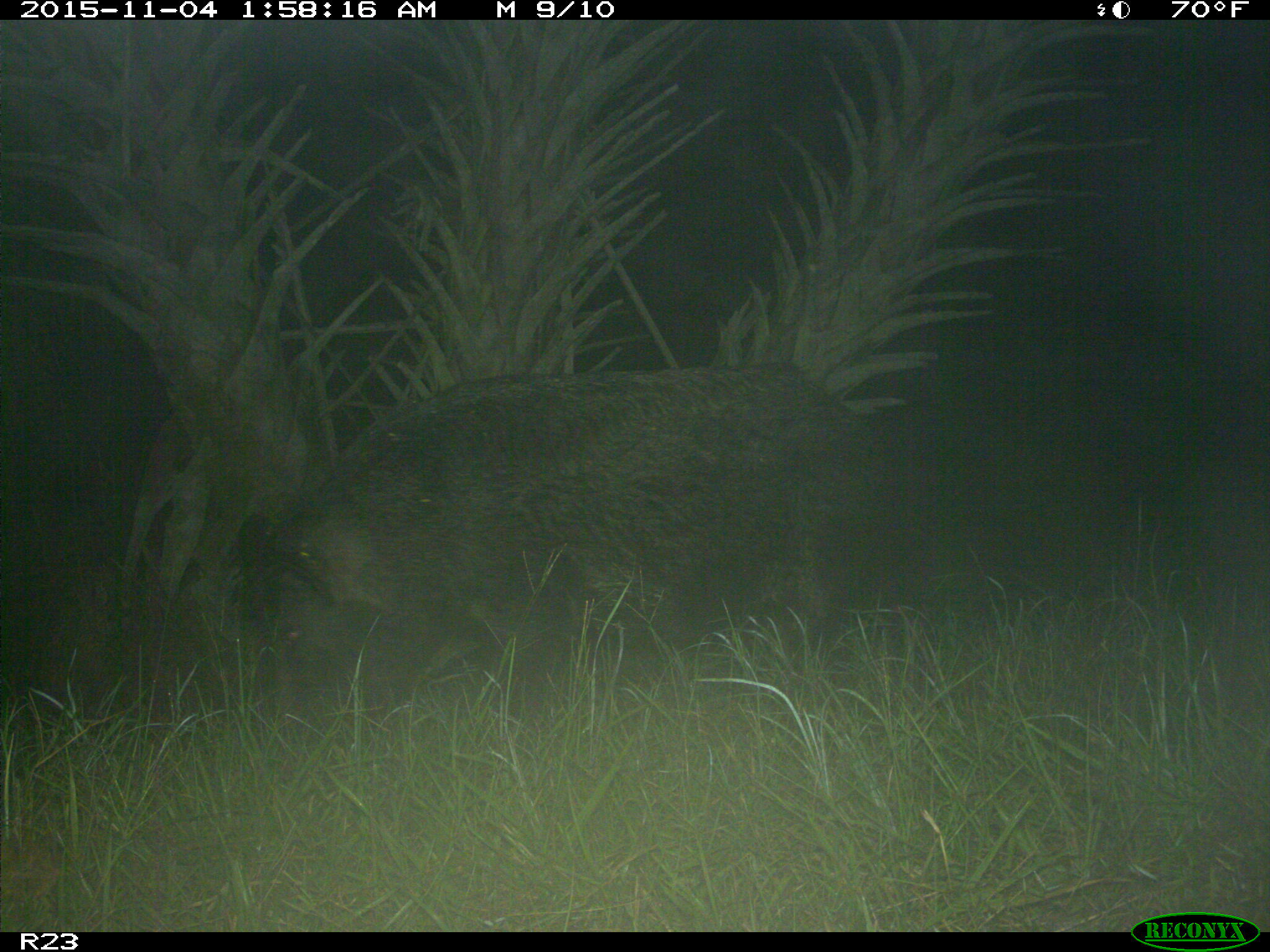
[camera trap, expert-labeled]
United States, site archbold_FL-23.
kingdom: Animalia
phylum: Chordata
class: Mammalia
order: Artiodactyla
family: Suidae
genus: Sus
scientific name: Sus scrofa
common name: wild boar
Sus scrofa (wild boar).